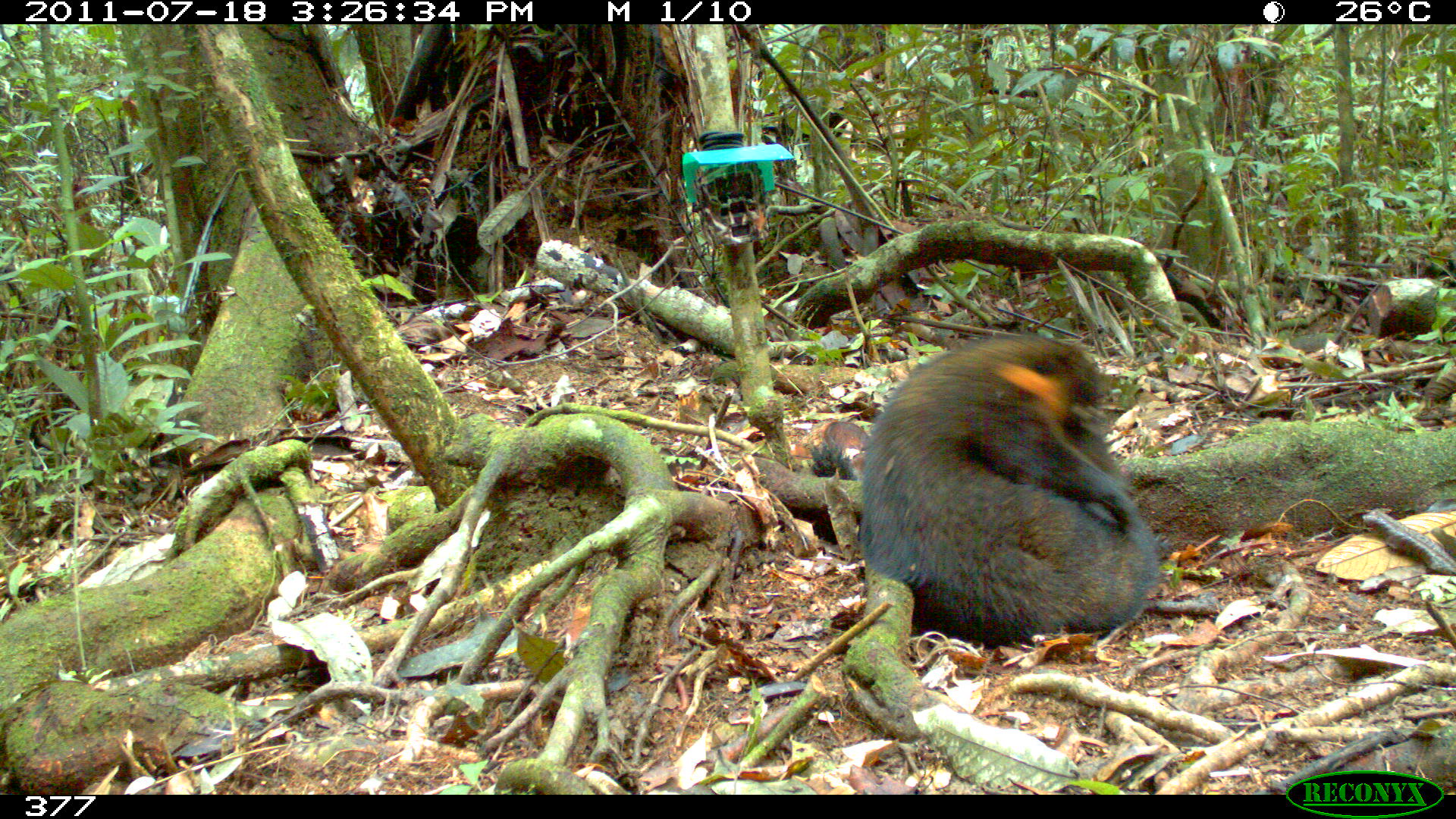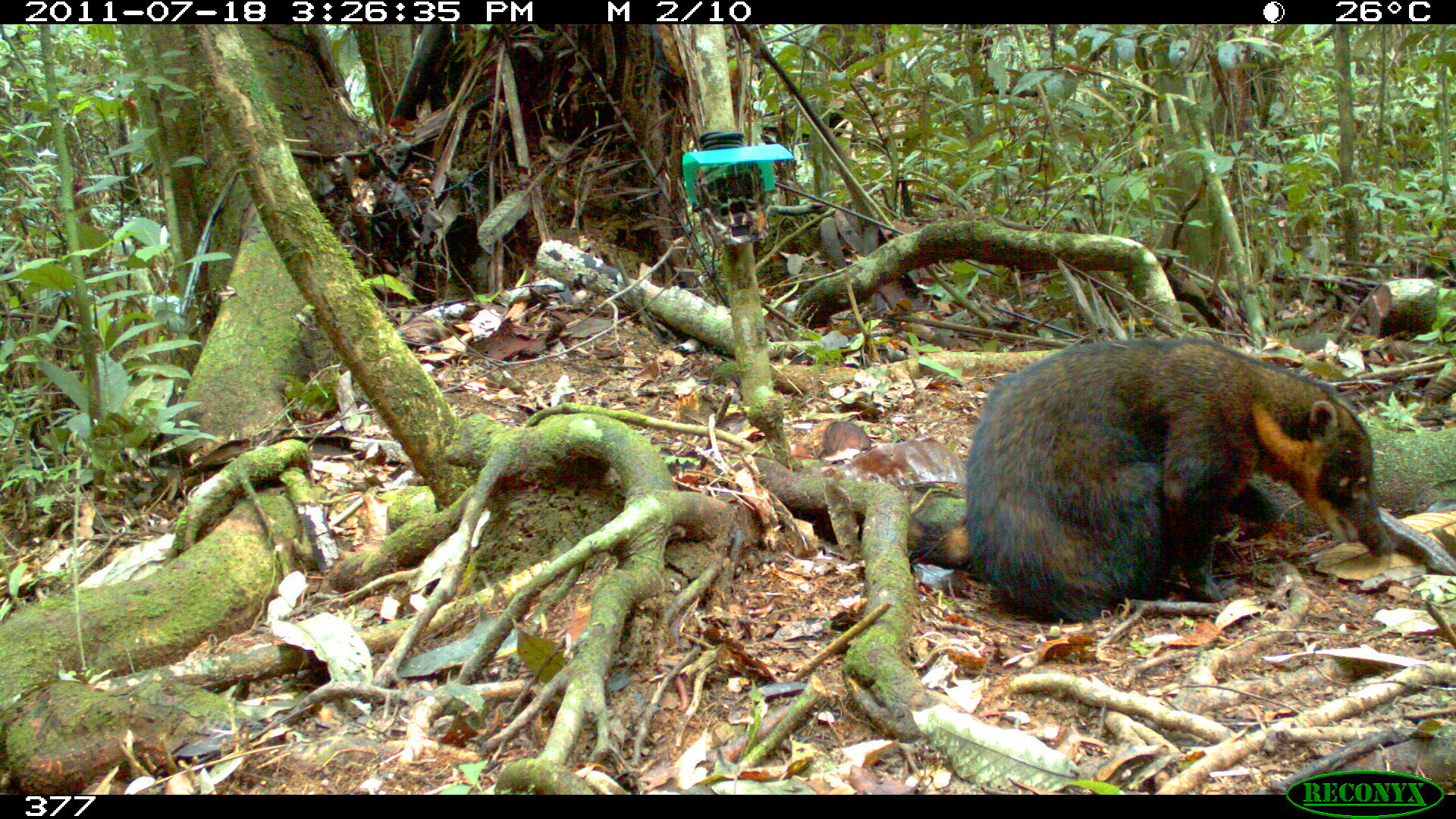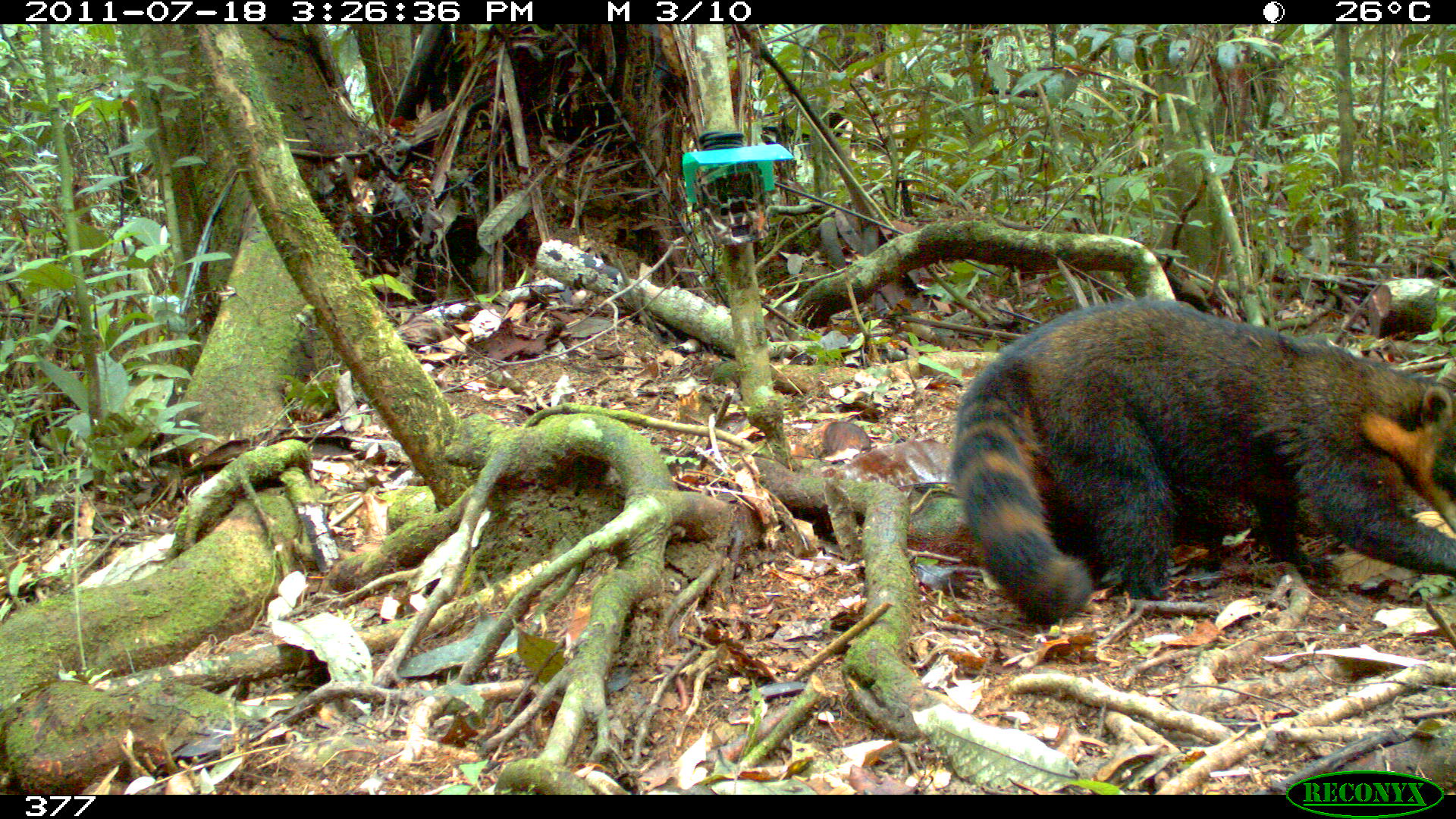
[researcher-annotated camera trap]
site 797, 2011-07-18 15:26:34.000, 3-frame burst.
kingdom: Animalia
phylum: Chordata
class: Mammalia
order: Carnivora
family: Procyonidae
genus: Nasua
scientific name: Nasua nasua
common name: south american coati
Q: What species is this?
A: Nasua nasua (south american coati).